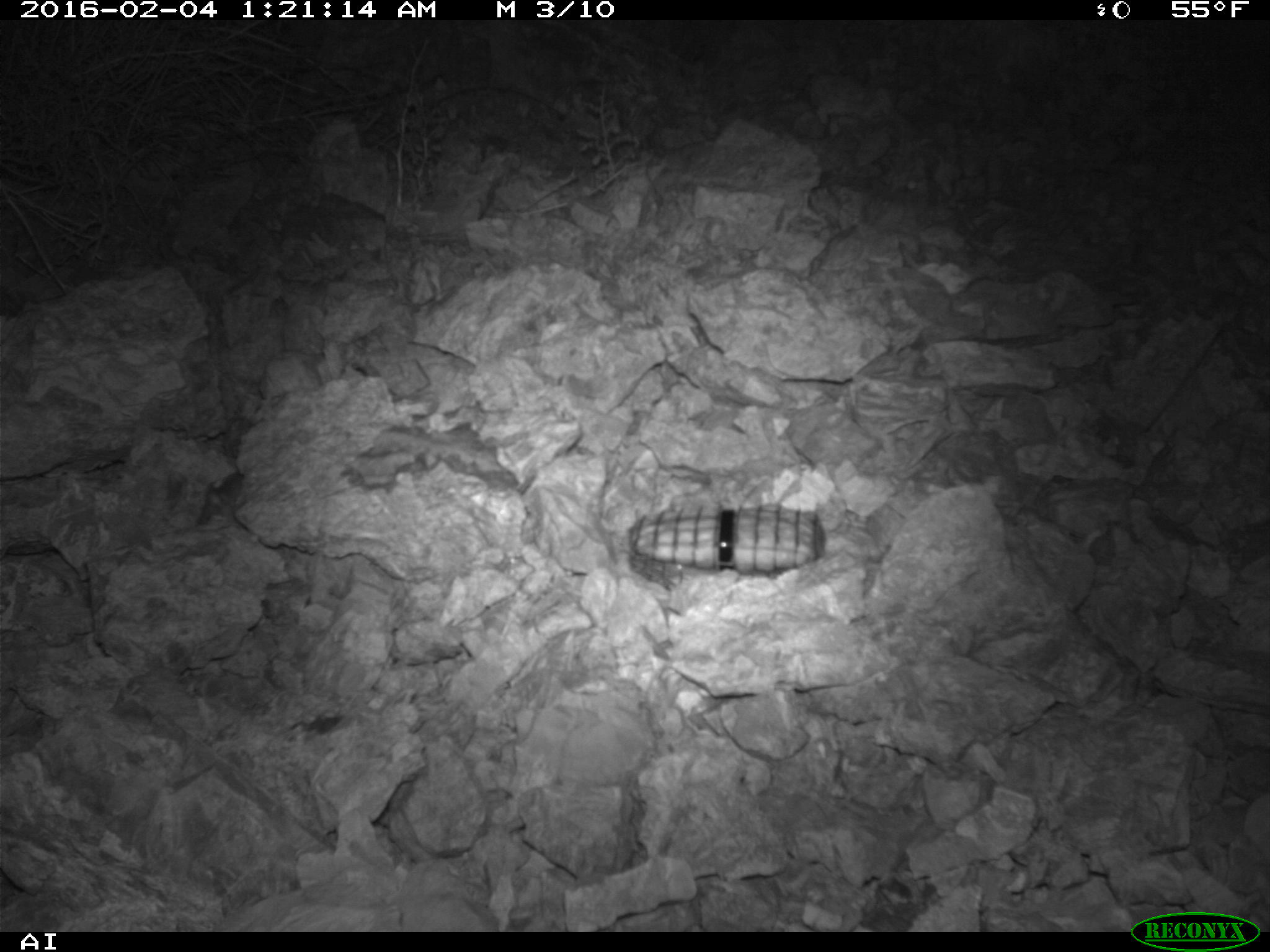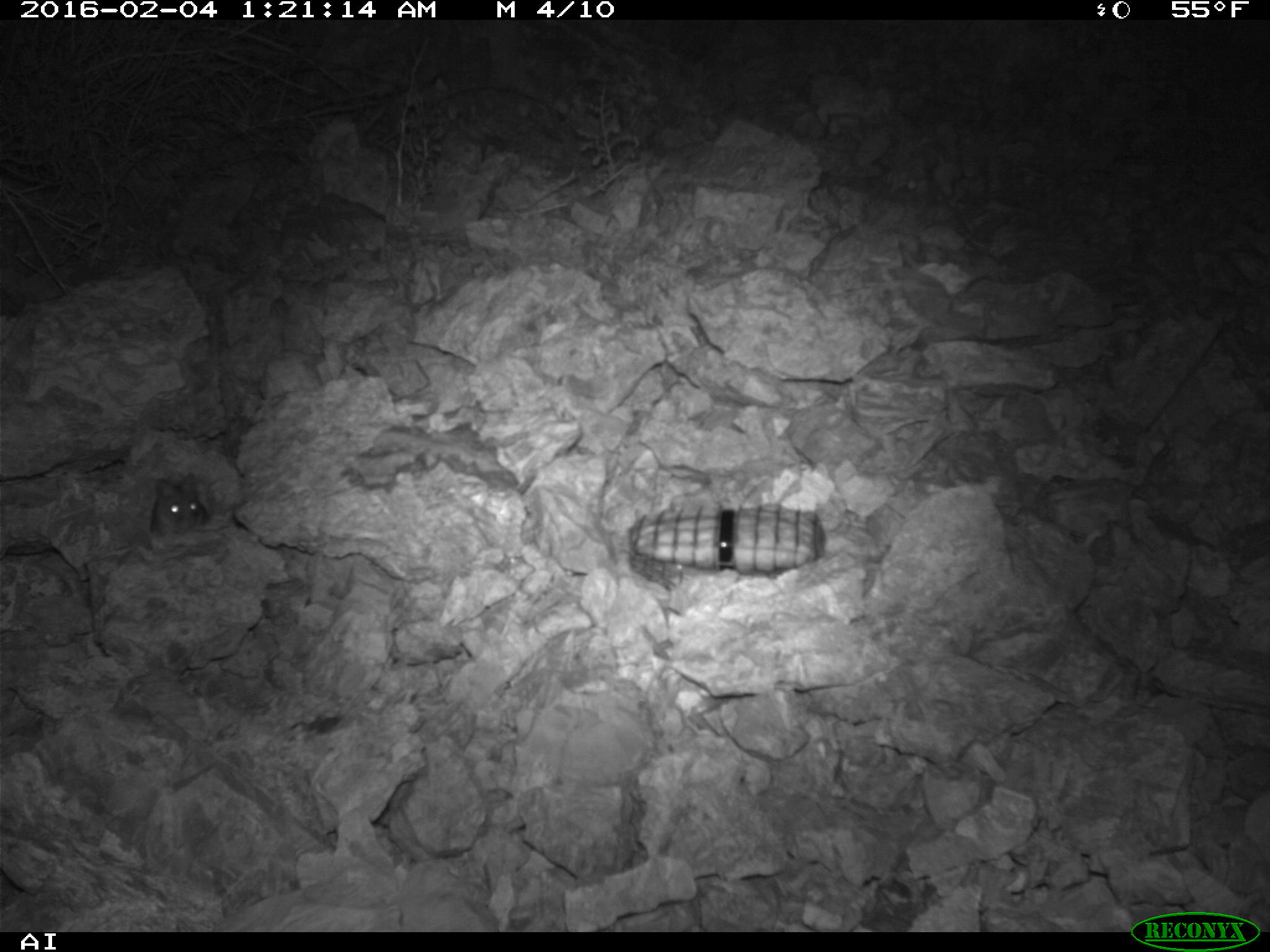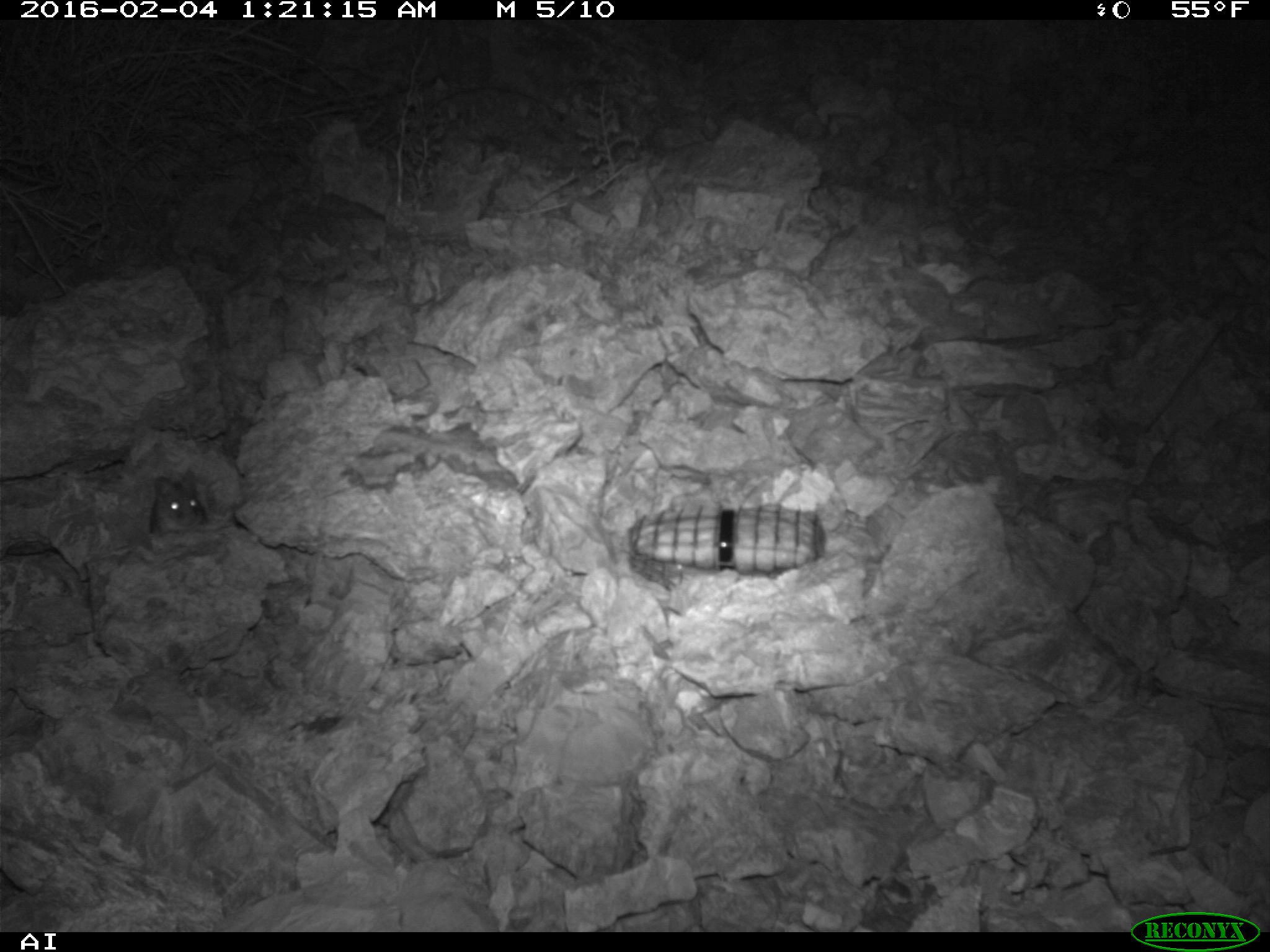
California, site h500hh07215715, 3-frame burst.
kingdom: Animalia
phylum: Chordata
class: Mammalia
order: Rodentia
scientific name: Rodentia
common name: rodent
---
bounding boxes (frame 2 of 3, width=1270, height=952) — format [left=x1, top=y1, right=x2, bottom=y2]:
rodent: [left=149, top=474, right=209, bottom=539]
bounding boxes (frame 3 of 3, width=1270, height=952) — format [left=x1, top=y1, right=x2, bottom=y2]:
rodent: [left=146, top=469, right=205, bottom=532]